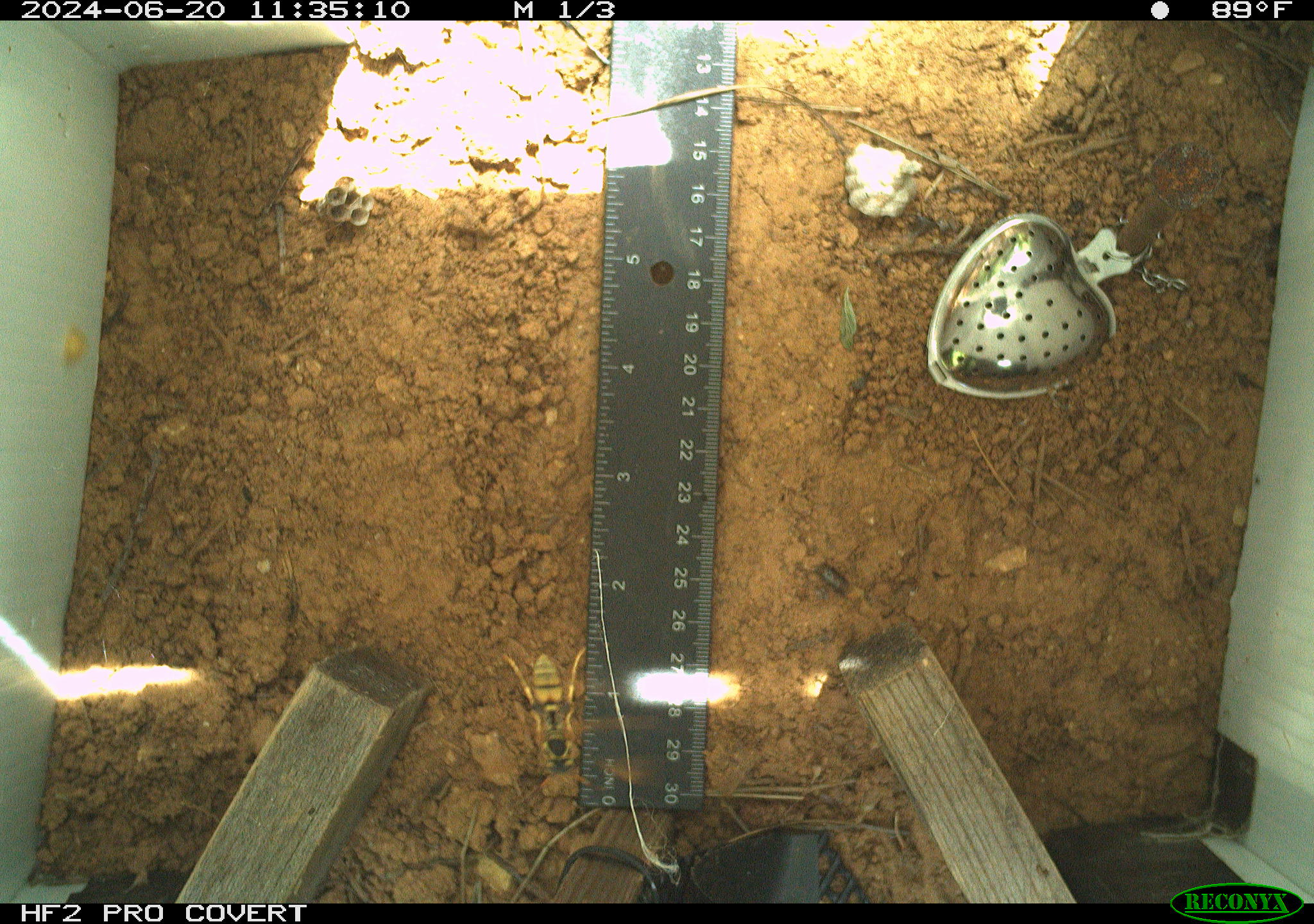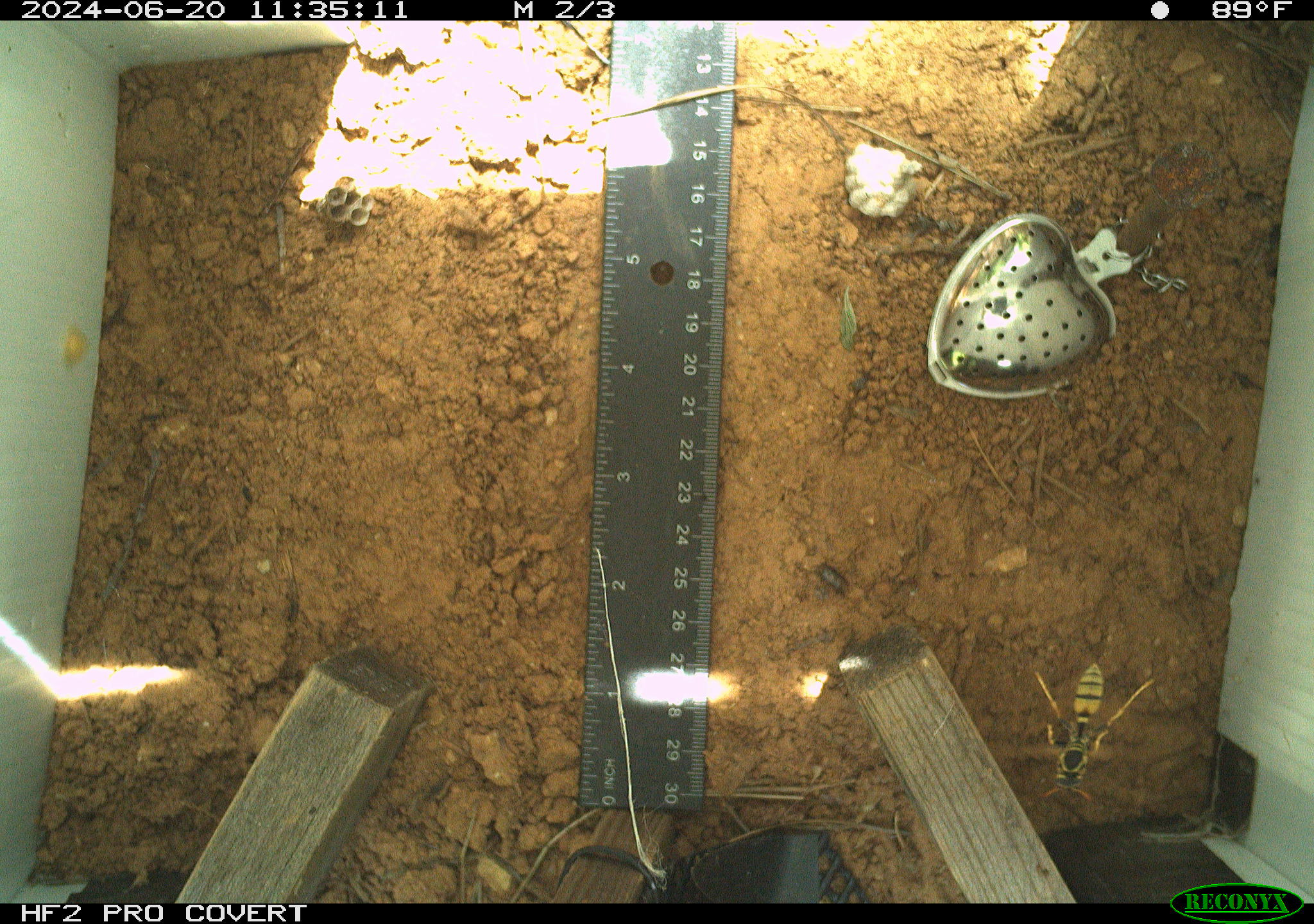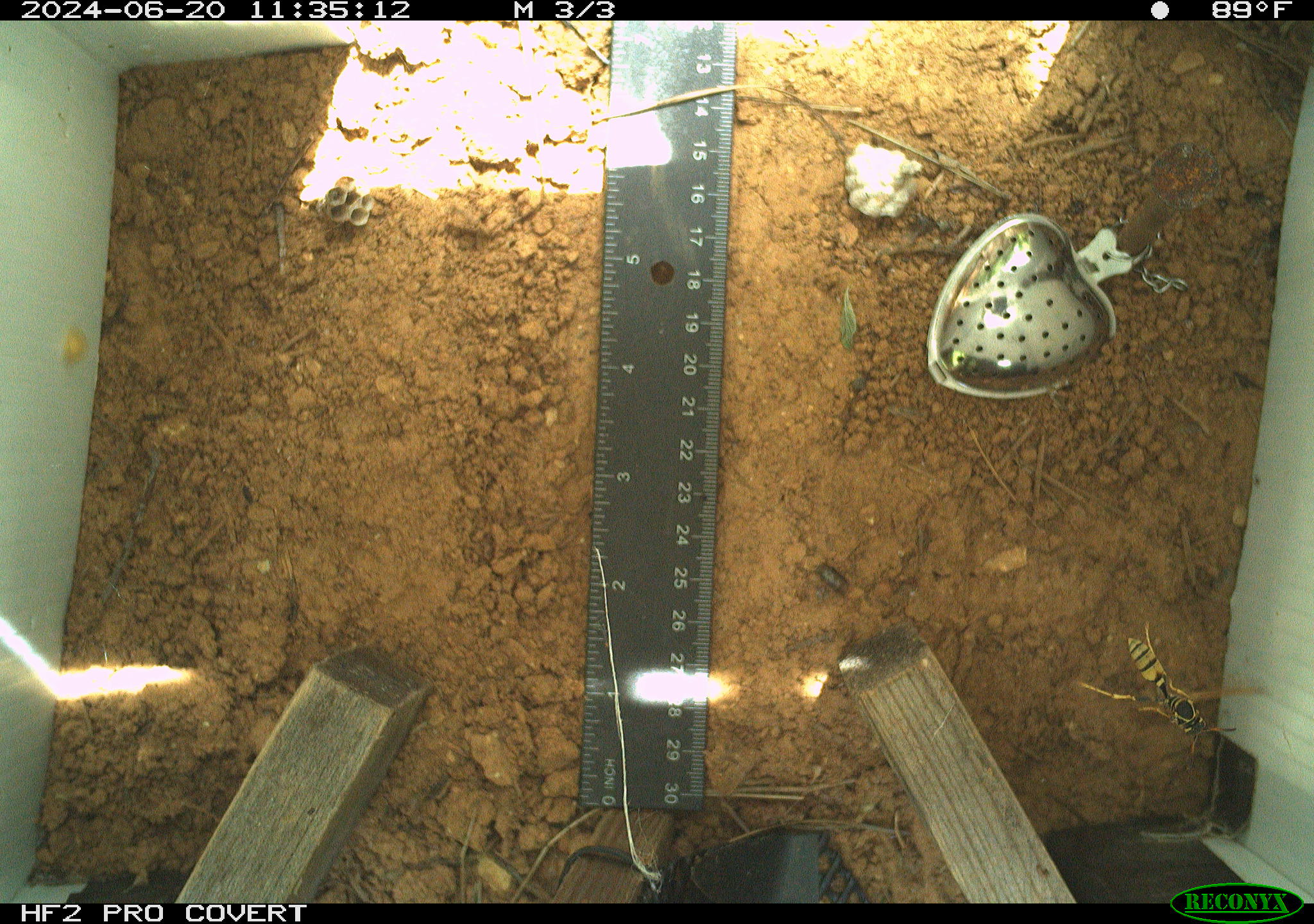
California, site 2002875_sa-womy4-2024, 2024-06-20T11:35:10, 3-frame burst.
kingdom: Animalia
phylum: Arthropoda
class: Insecta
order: Hymenoptera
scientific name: Hymenoptera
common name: ants, bees, wasps, and sawflies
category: hymenoptera order